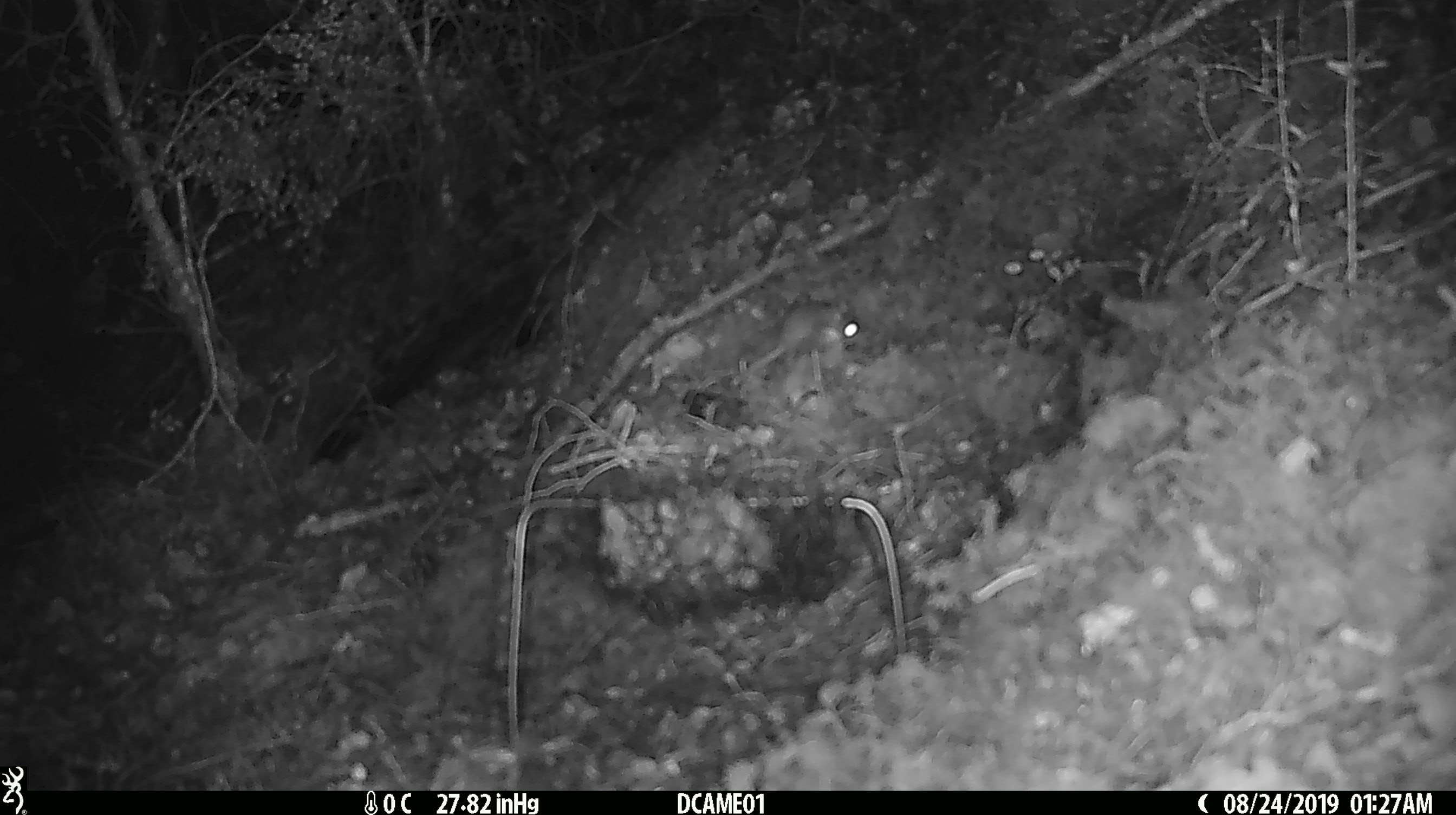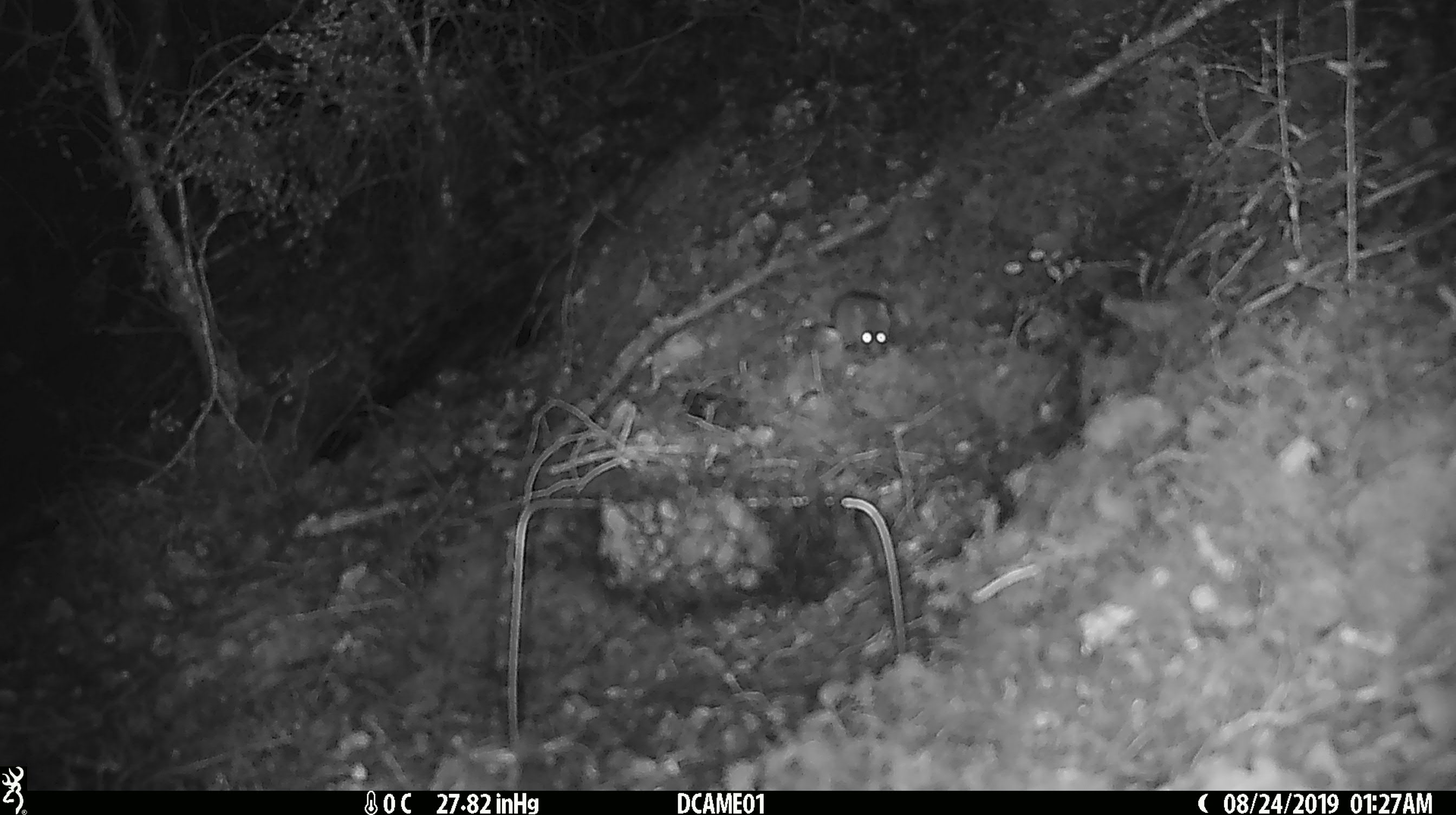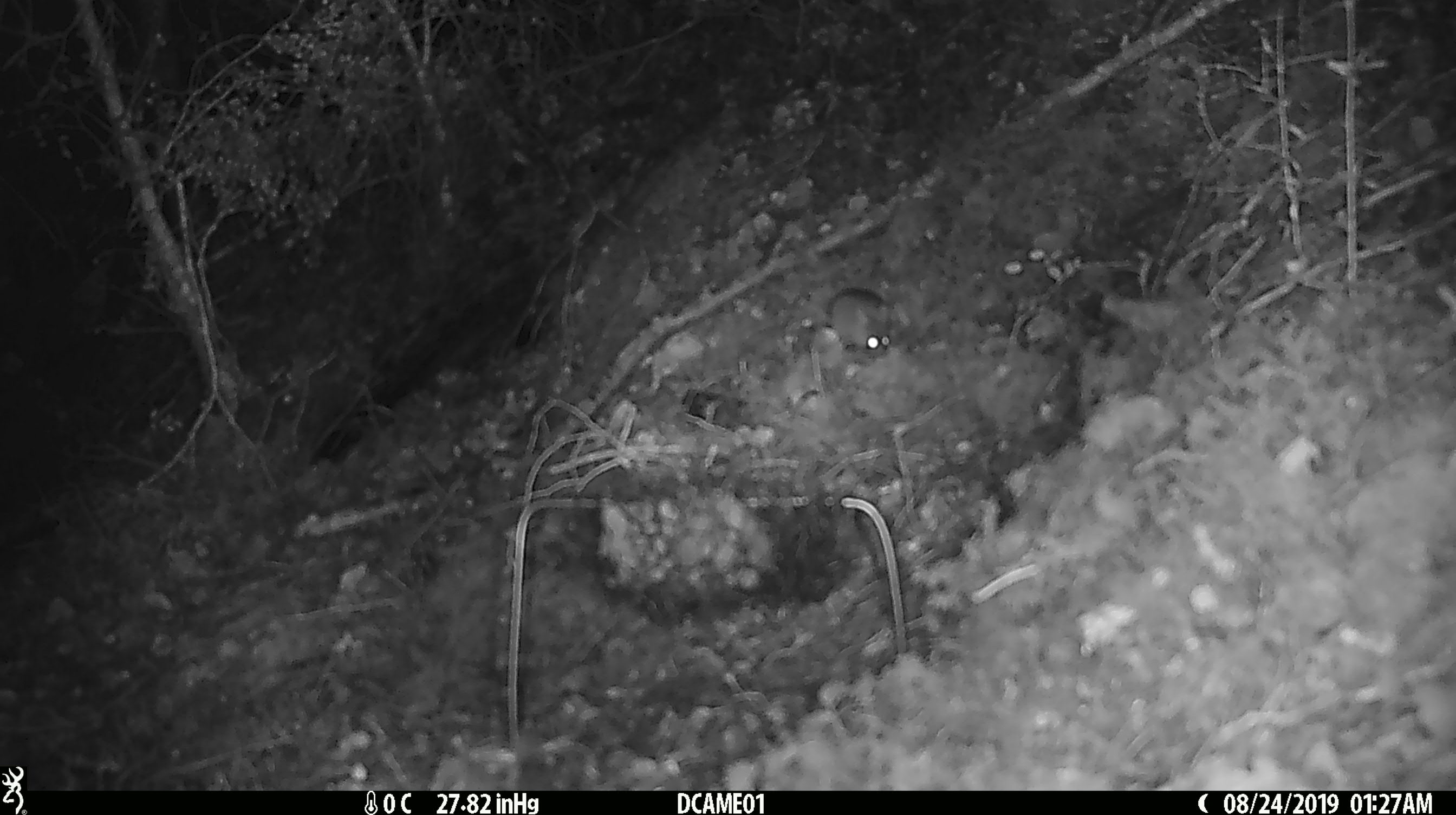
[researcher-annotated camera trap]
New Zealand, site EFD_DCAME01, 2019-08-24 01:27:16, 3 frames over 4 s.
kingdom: Animalia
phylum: Chordata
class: Mammalia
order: Rodentia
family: Muridae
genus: Mus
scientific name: Mus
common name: mouse